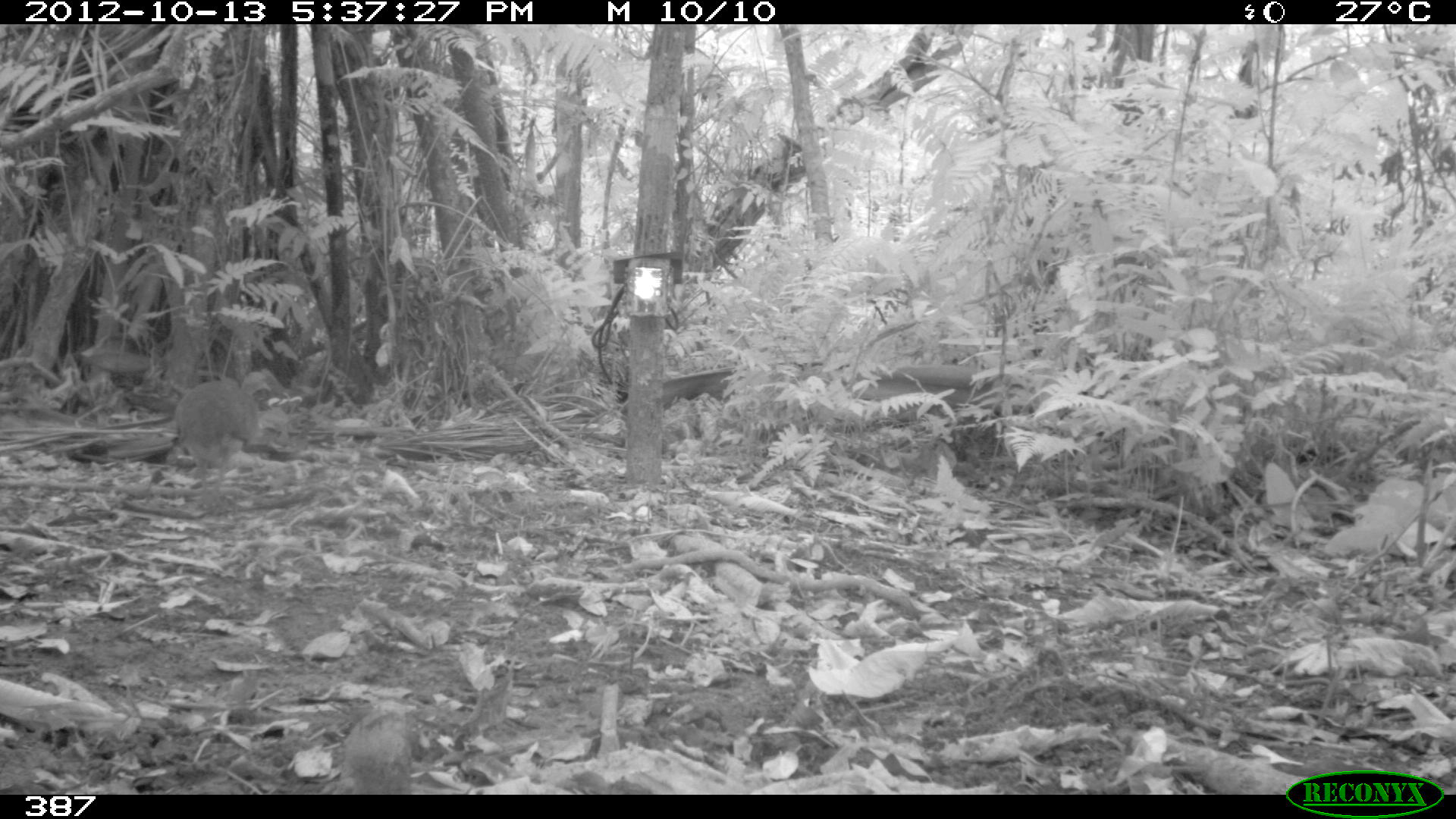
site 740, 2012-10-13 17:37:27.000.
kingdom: Animalia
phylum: Chordata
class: Aves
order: Galliformes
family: Phasianidae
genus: Alectoris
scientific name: Alectoris rufa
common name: red-legged partridge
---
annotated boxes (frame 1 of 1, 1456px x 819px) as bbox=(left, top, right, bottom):
alectoris rufa: bbox=(171, 368, 258, 513)